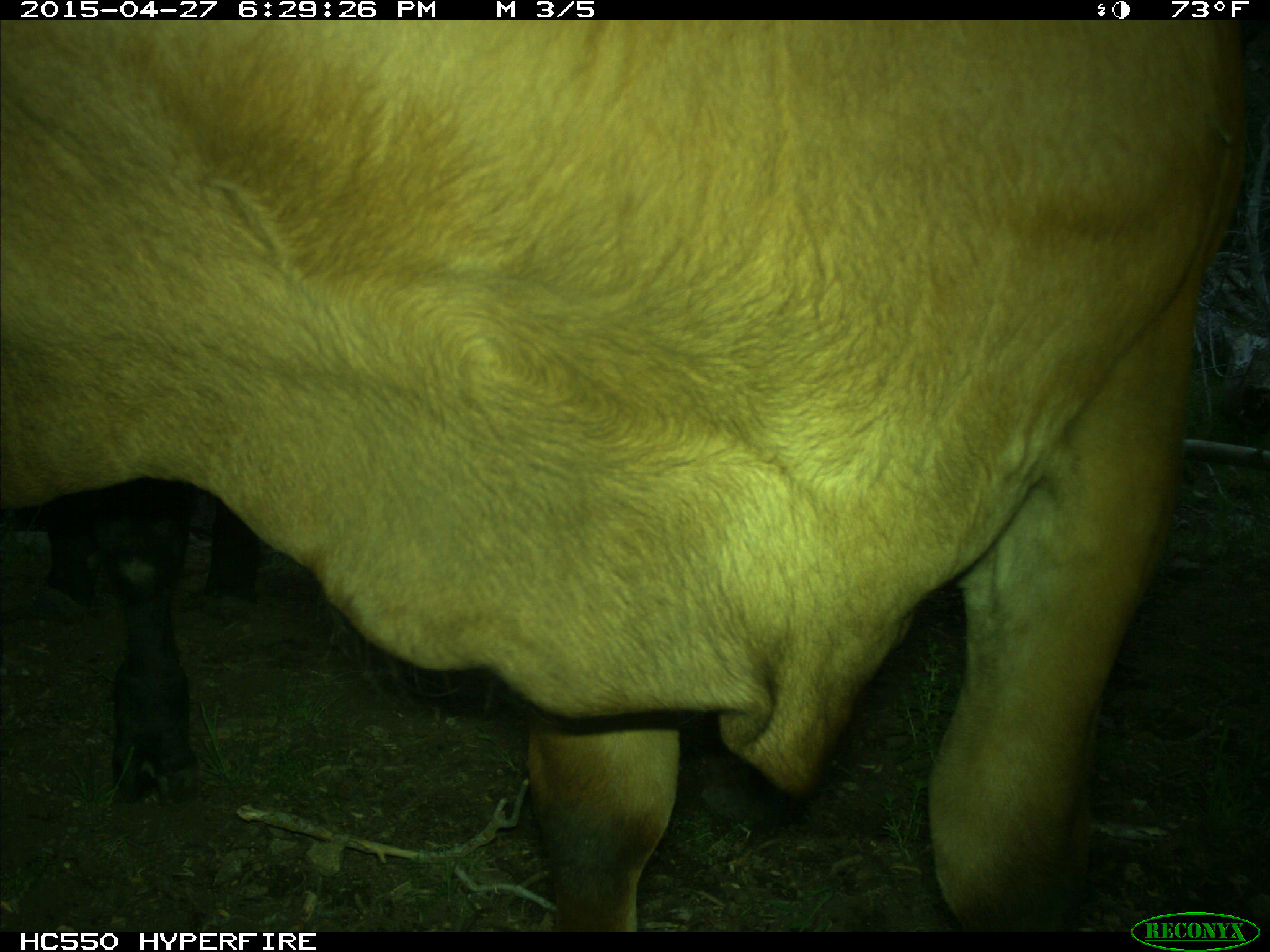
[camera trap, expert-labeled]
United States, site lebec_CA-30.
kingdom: Animalia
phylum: Chordata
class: Mammalia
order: Artiodactyla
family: Bovidae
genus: Bos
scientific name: Bos taurus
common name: domestic cow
Bos taurus (domestic cow).